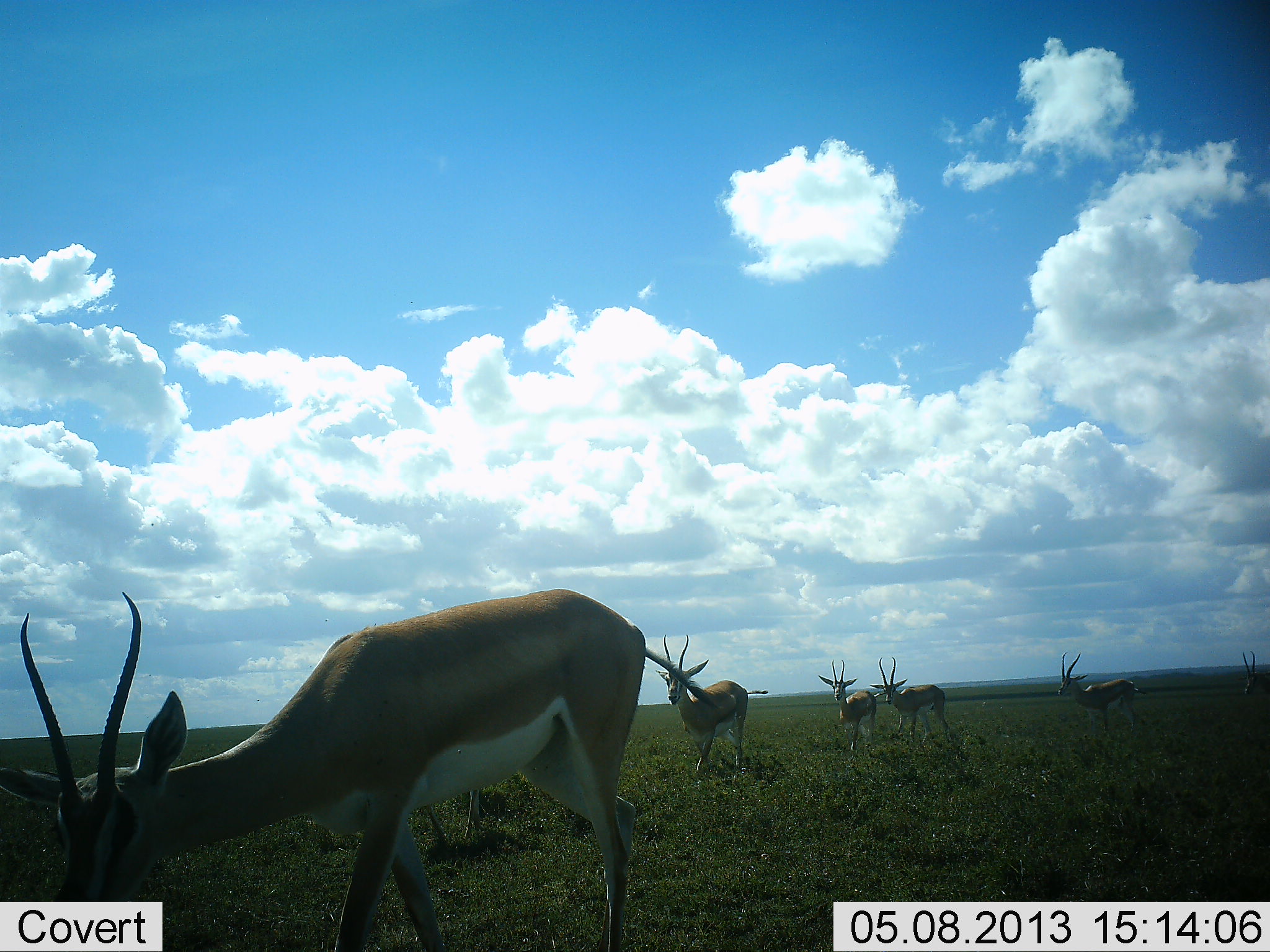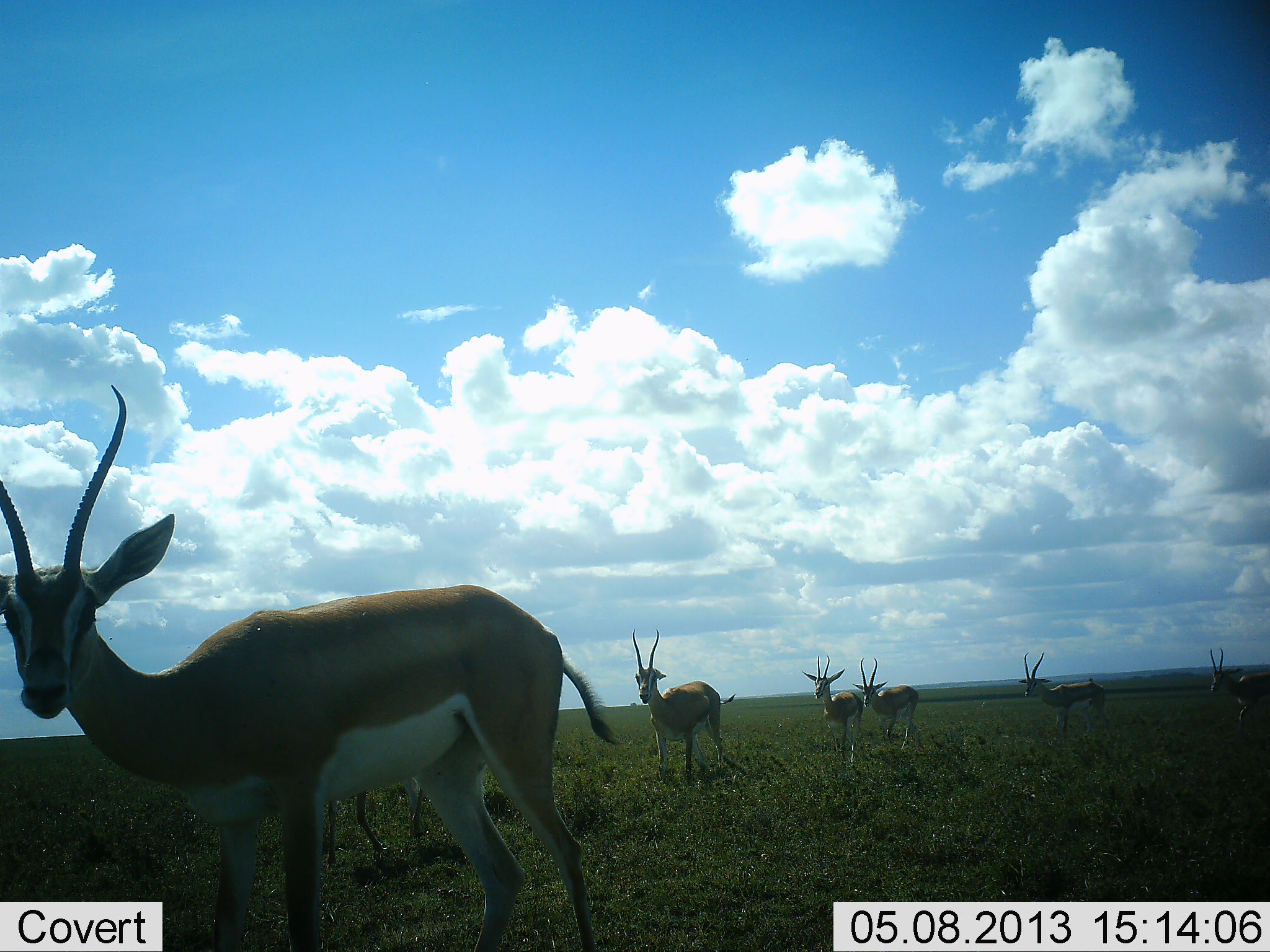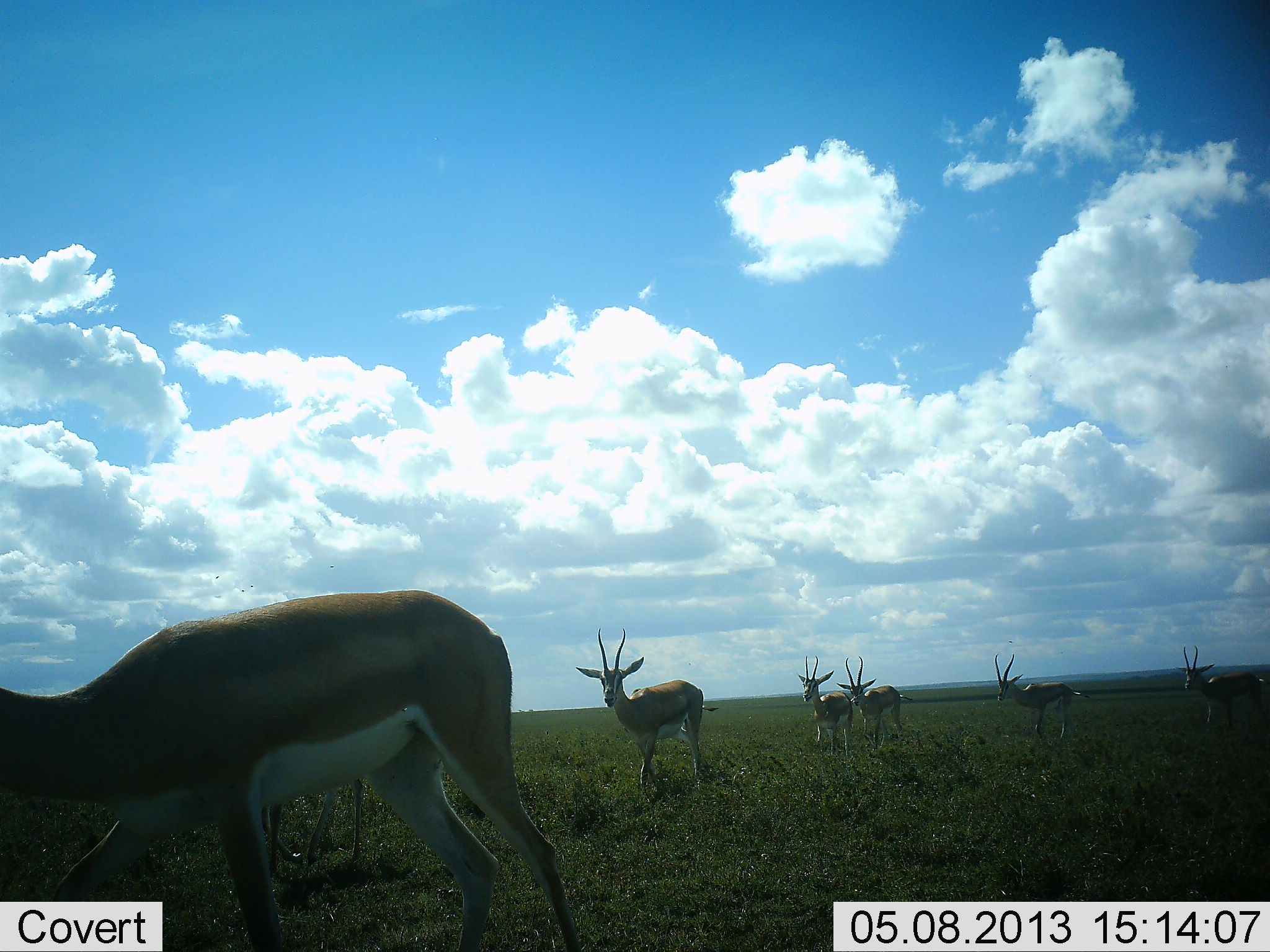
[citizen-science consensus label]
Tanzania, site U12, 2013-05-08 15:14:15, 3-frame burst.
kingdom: Animalia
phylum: Chordata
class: Mammalia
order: Artiodactyla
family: Bovidae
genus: Nanger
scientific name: Nanger granti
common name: grant's gazelle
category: gazellegrants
Gazellegrants (grant's gazelle) (Nanger granti), count 7. Behavior (volunteer vote fractions): standing 5%, resting 0%, moving 95%, interacting 5%. Young present (vote fraction): 0%. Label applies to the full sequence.